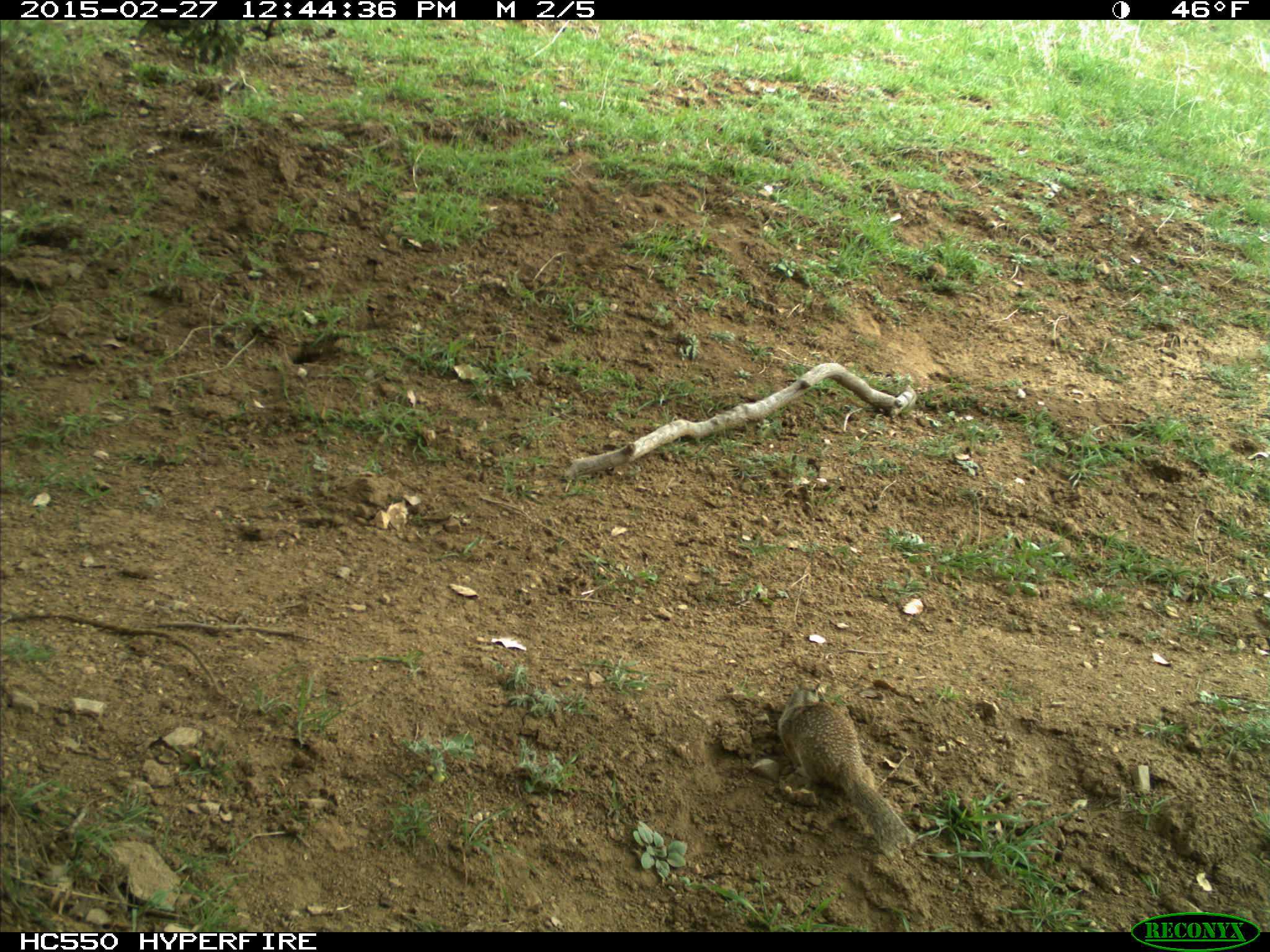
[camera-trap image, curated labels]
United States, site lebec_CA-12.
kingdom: Animalia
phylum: Chordata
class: Mammalia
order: Rodentia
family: Sciuridae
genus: Otospermophilus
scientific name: Otospermophilus beecheyi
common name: california ground squirrel